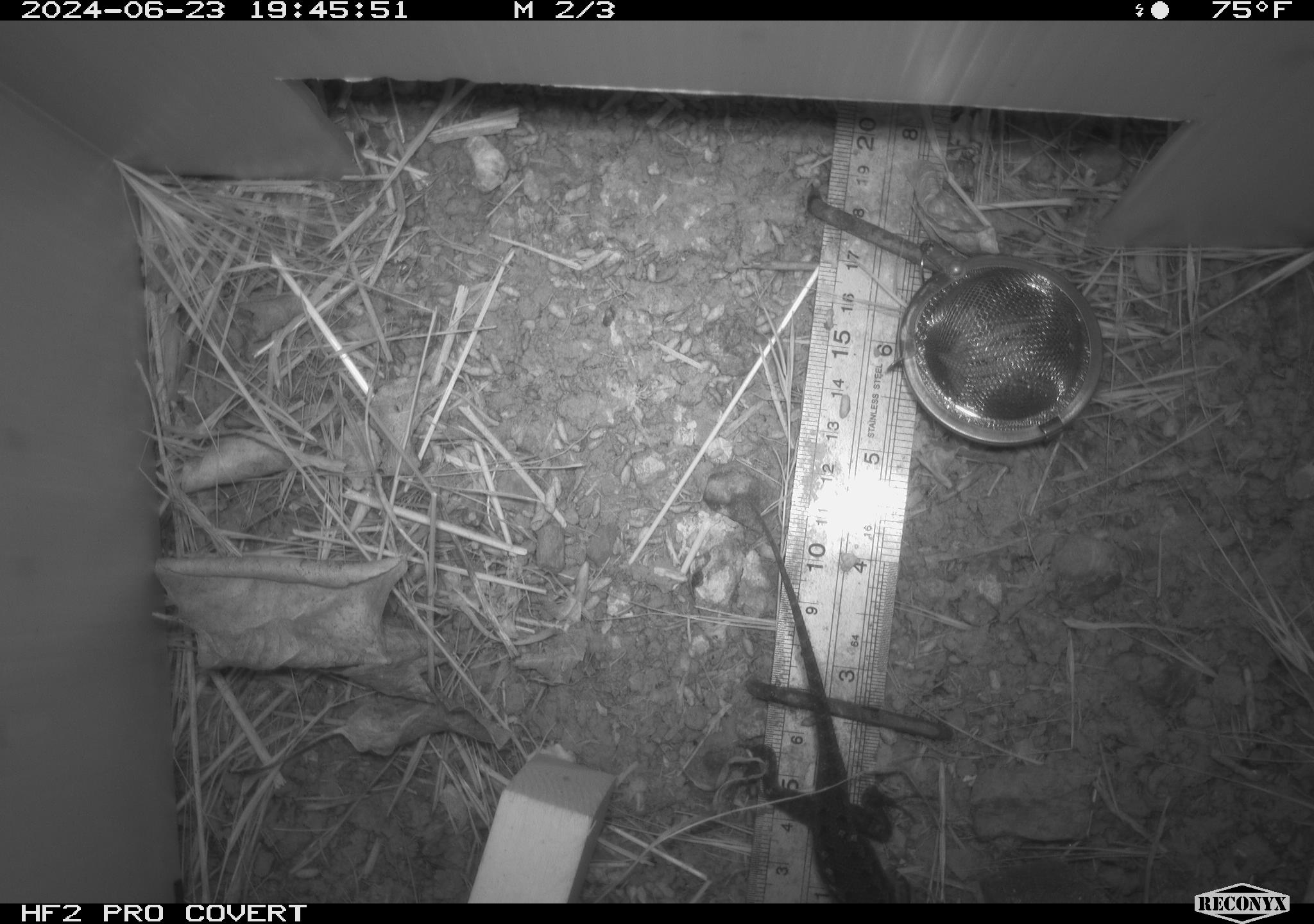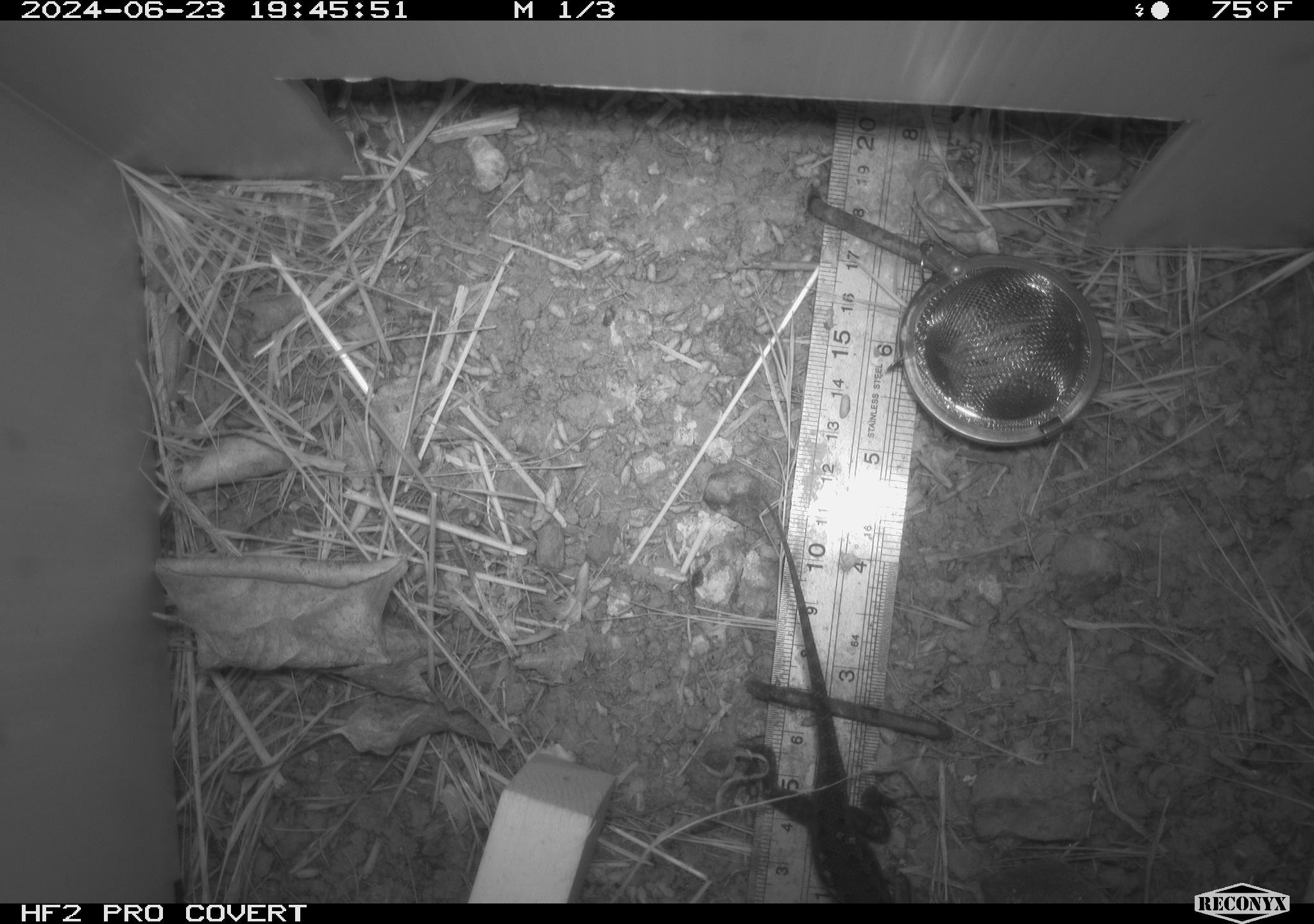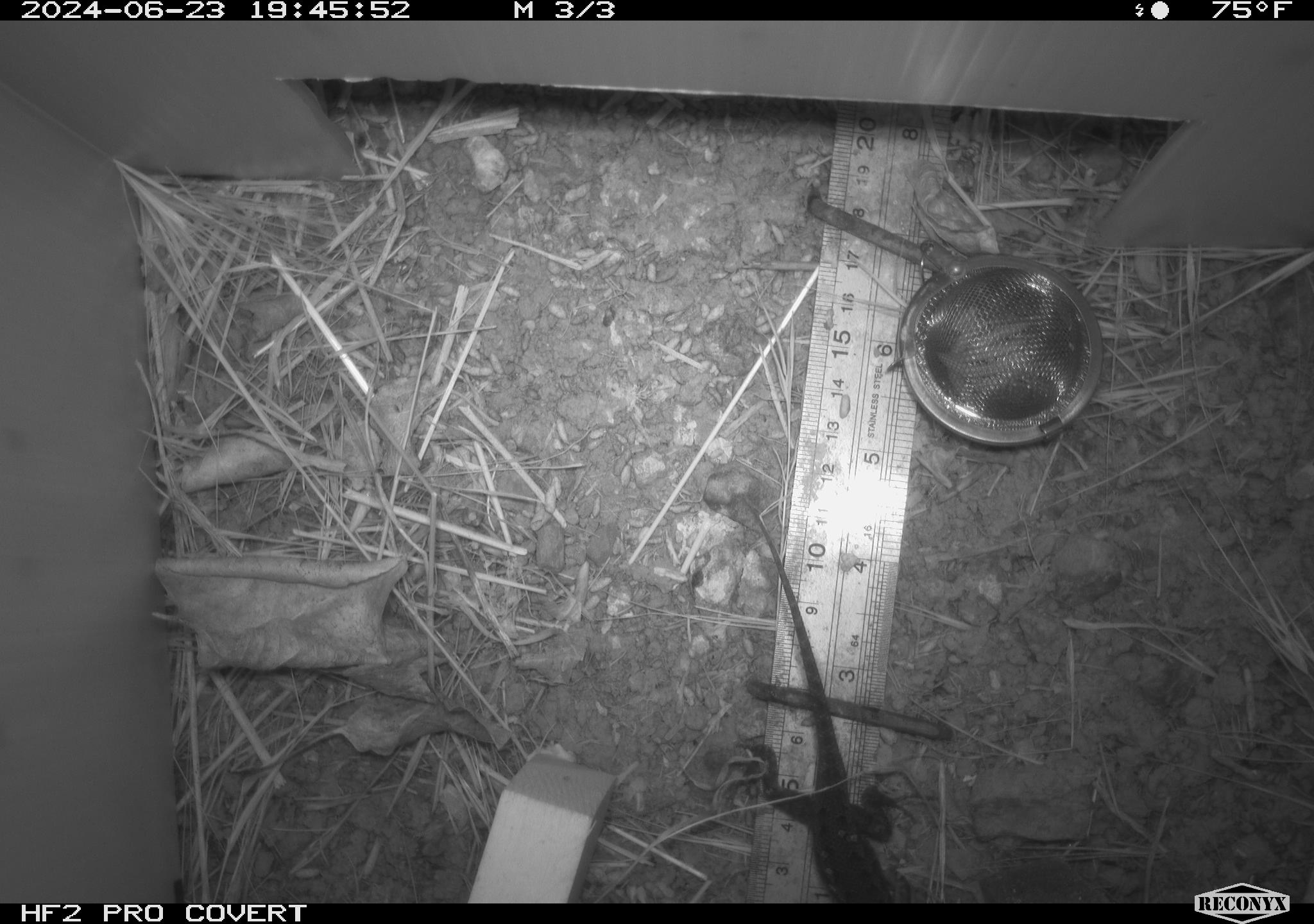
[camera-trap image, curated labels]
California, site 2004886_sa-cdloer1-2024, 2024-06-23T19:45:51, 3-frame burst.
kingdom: Animalia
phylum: Chordata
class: Reptilia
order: Squamata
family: Phrynosomatidae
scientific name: Phrynosomatidae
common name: phrynosomatid lizards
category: phrynosomatidae family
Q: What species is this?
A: Phrynosomatidae family (phrynosomatid lizards) (Phrynosomatidae).